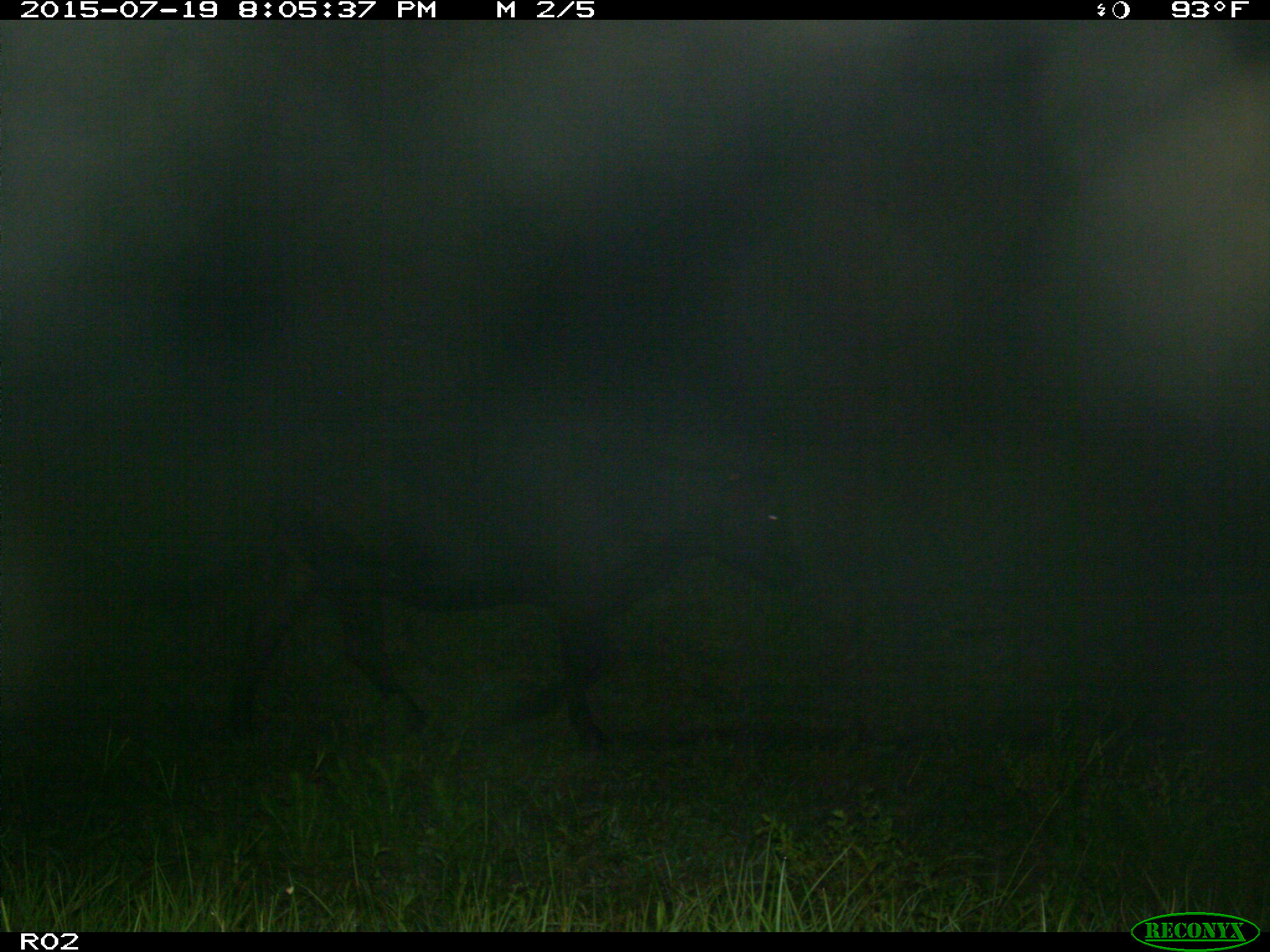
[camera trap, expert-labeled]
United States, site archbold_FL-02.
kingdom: Animalia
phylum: Chordata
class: Mammalia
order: Artiodactyla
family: Bovidae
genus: Bos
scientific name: Bos taurus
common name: domestic cow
Bos taurus (domestic cow).